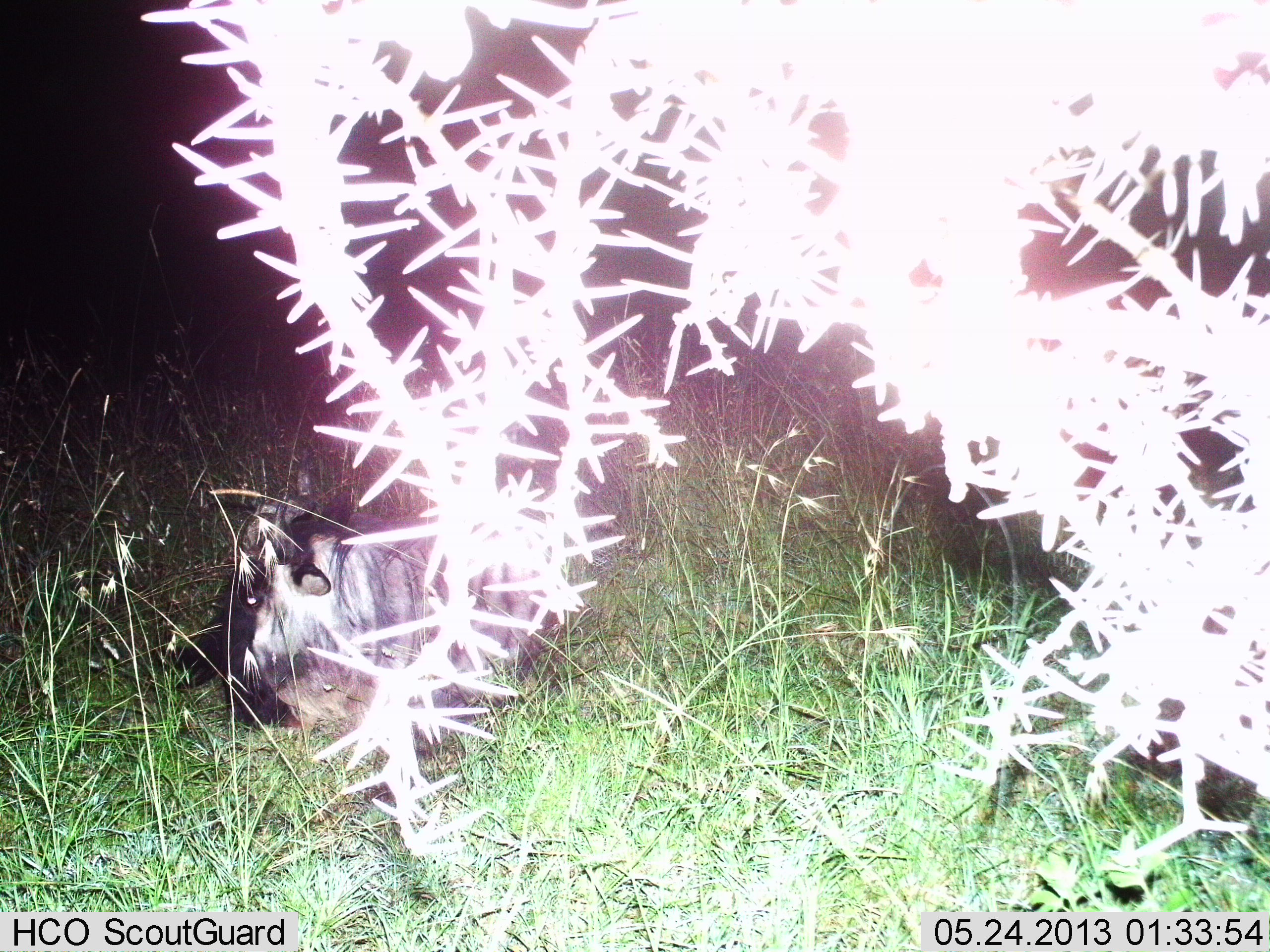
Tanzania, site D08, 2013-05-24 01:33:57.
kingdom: Animalia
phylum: Chordata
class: Mammalia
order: Artiodactyla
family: Bovidae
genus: Connochaetes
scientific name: Connochaetes taurinus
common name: blue wildebeest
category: wildebeest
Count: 1.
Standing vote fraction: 0%.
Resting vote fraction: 95%.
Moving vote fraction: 0%.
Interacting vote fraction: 5%.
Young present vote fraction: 20%.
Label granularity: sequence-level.